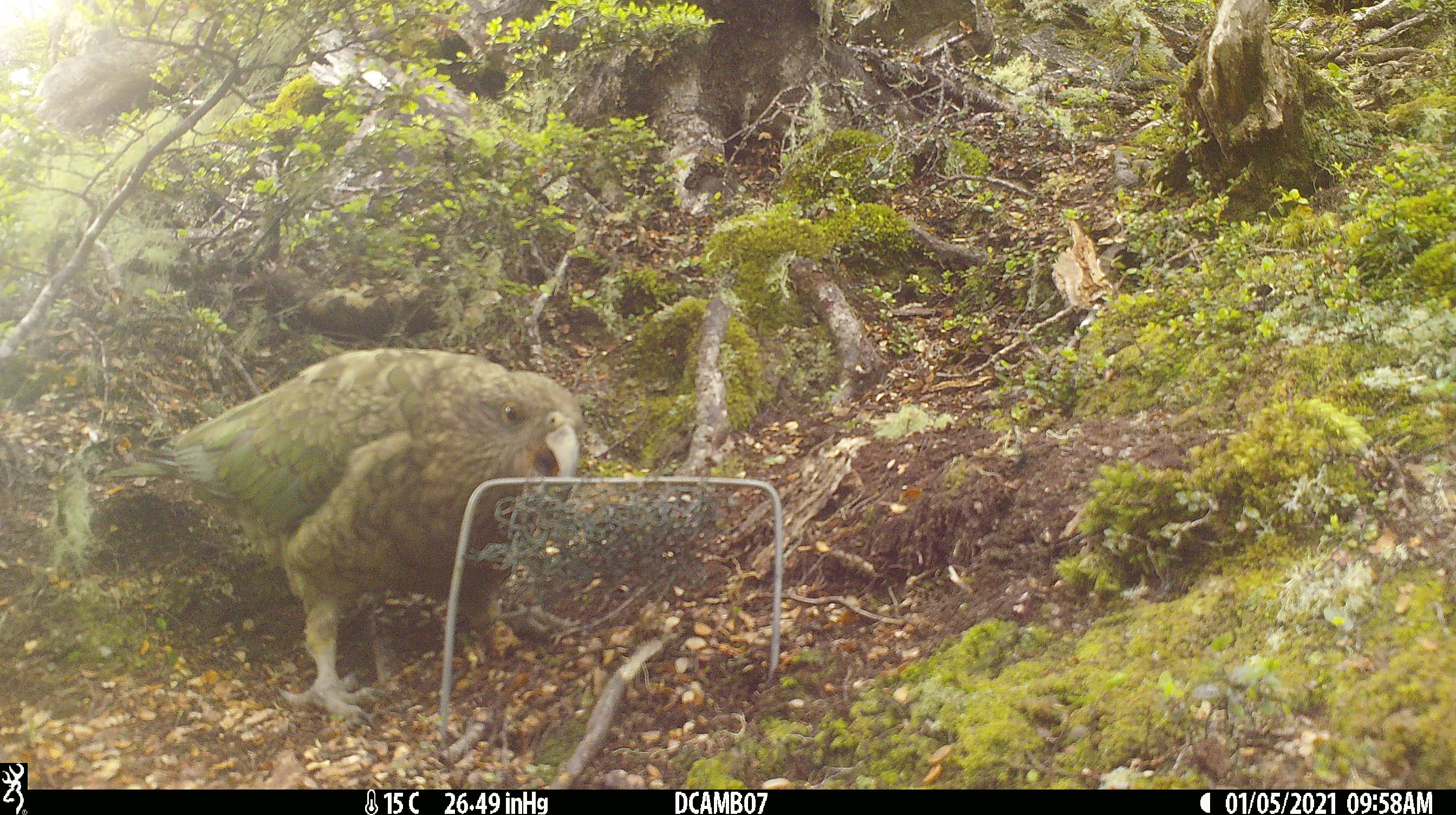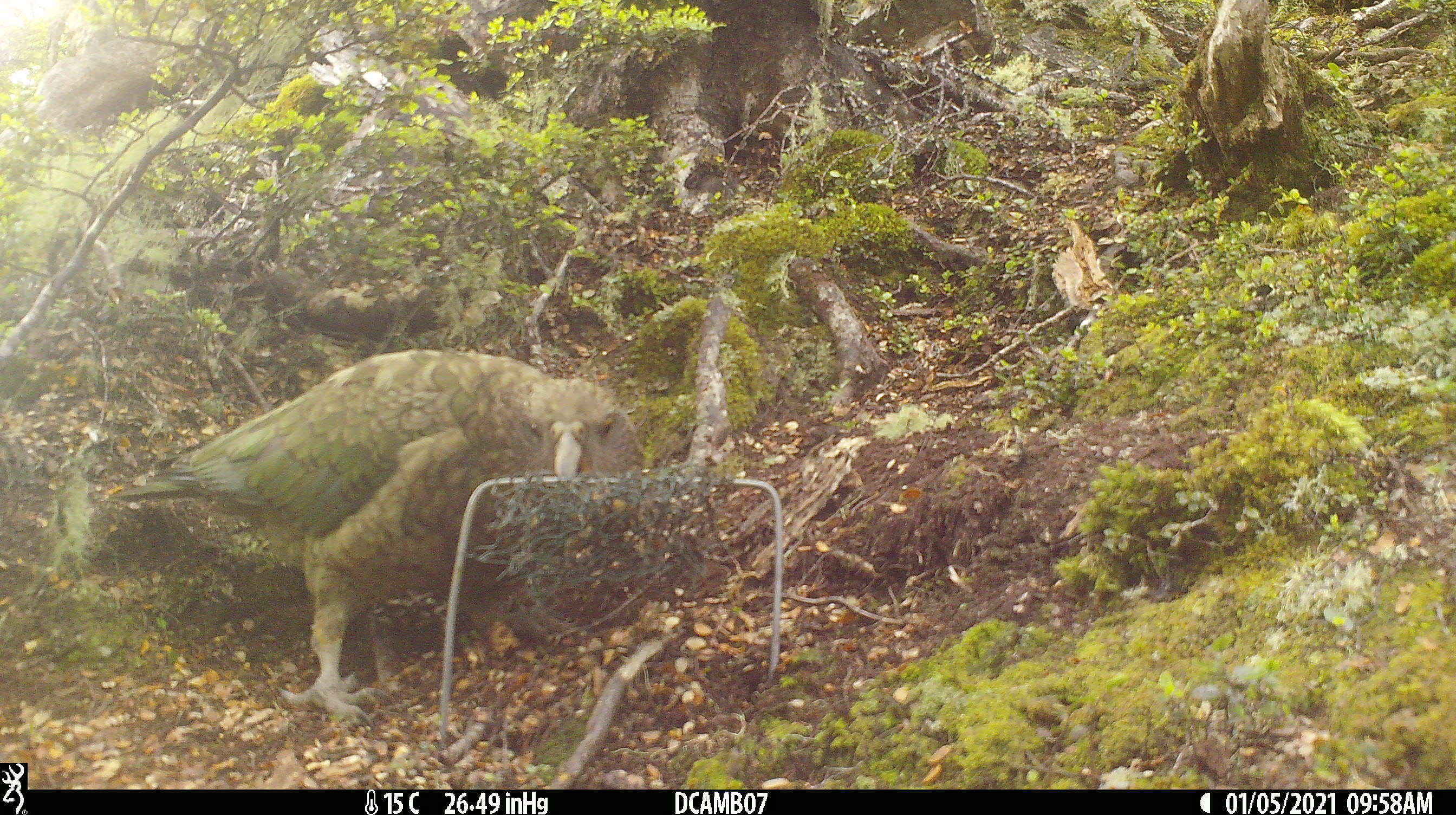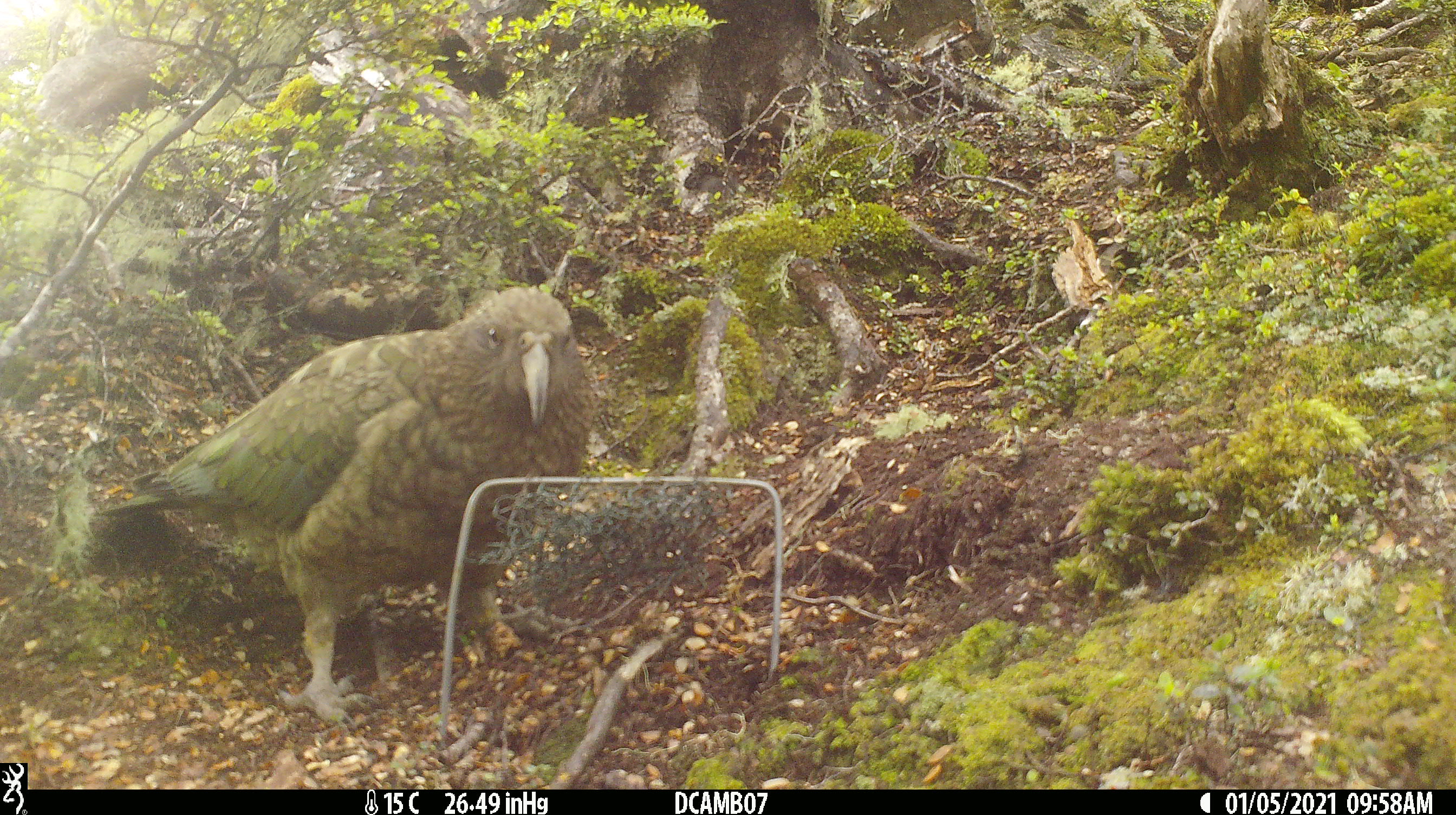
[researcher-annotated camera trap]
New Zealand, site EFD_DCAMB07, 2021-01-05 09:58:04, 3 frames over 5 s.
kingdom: Animalia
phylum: Chordata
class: Aves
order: Psittaciformes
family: Strigopidae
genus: Nestor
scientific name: Nestor notabilis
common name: kea